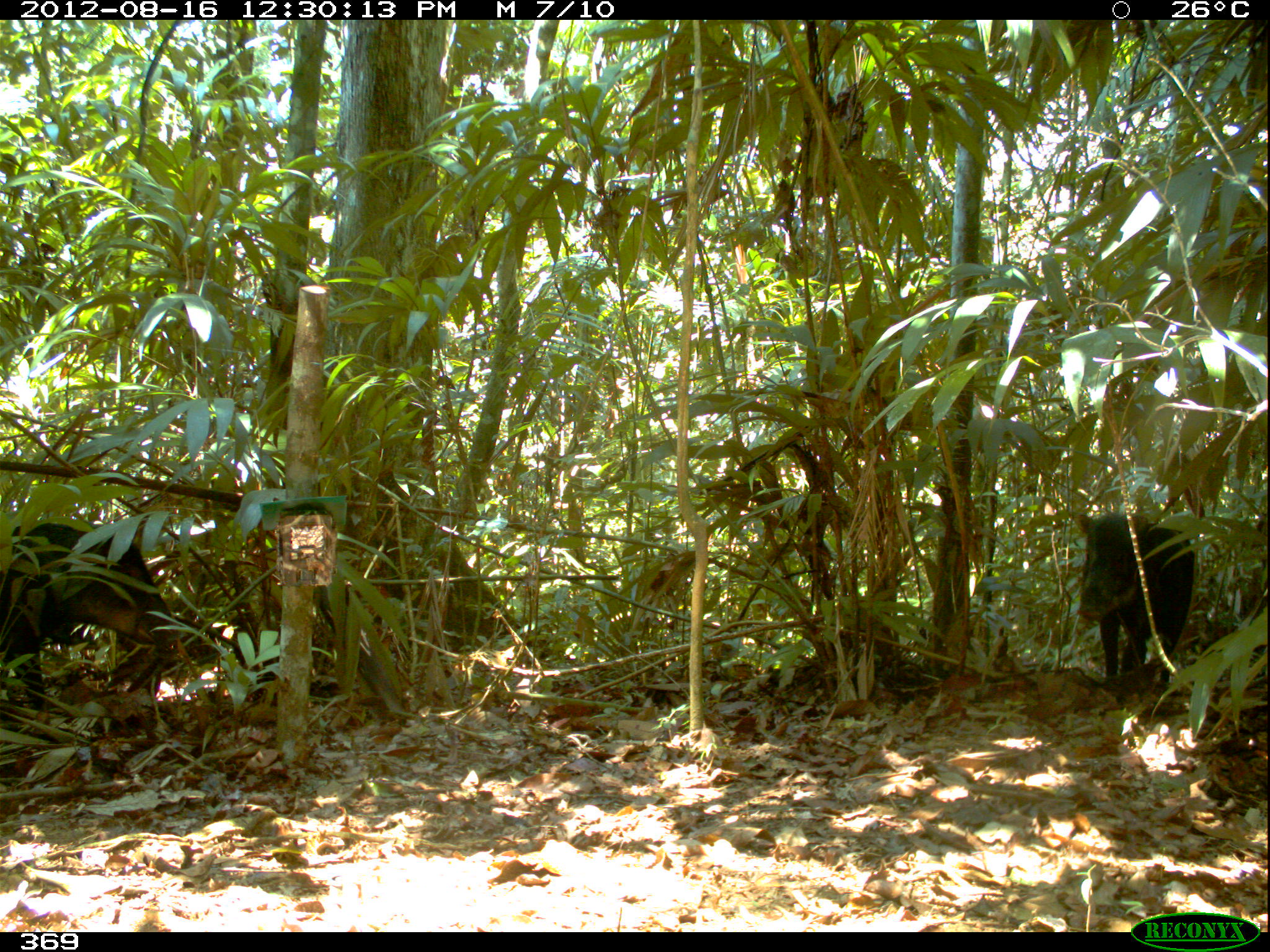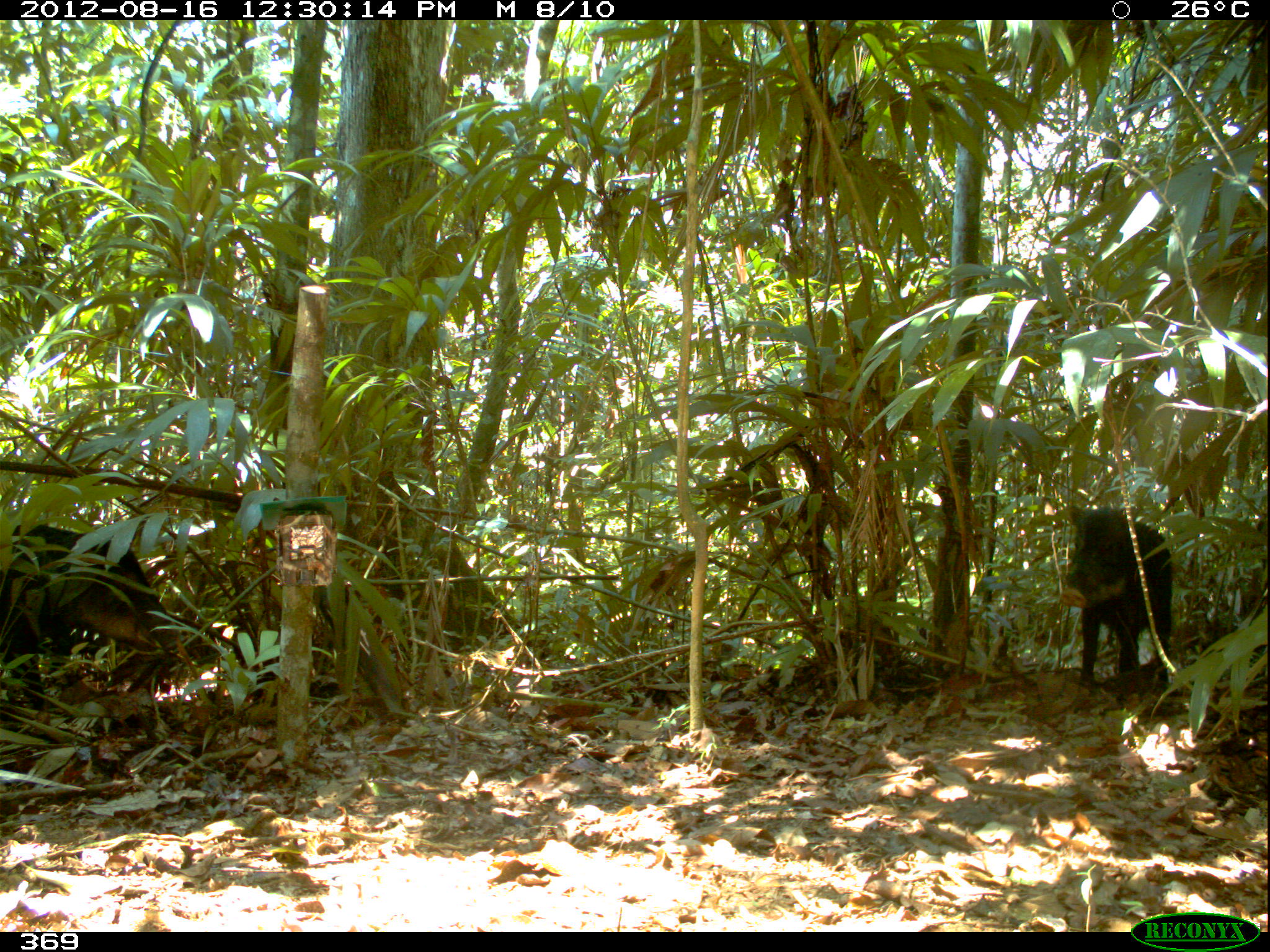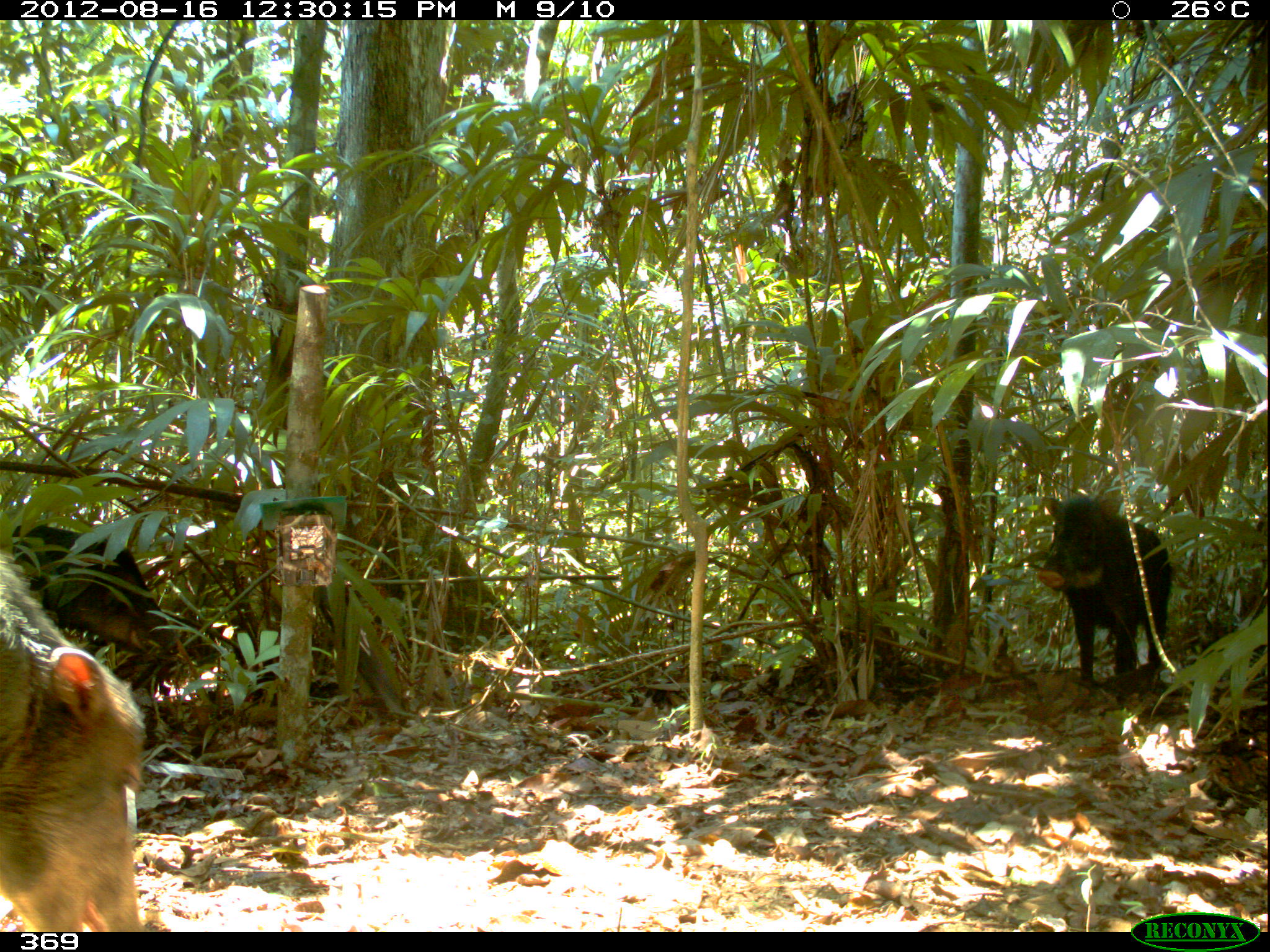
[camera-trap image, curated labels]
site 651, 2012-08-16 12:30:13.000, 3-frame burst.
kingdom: Animalia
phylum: Chordata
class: Mammalia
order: Artiodactyla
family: Tayassuidae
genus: Tayassu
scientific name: Tayassu pecari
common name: white-lipped peccary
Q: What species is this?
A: Tayassu pecari (white-lipped peccary).